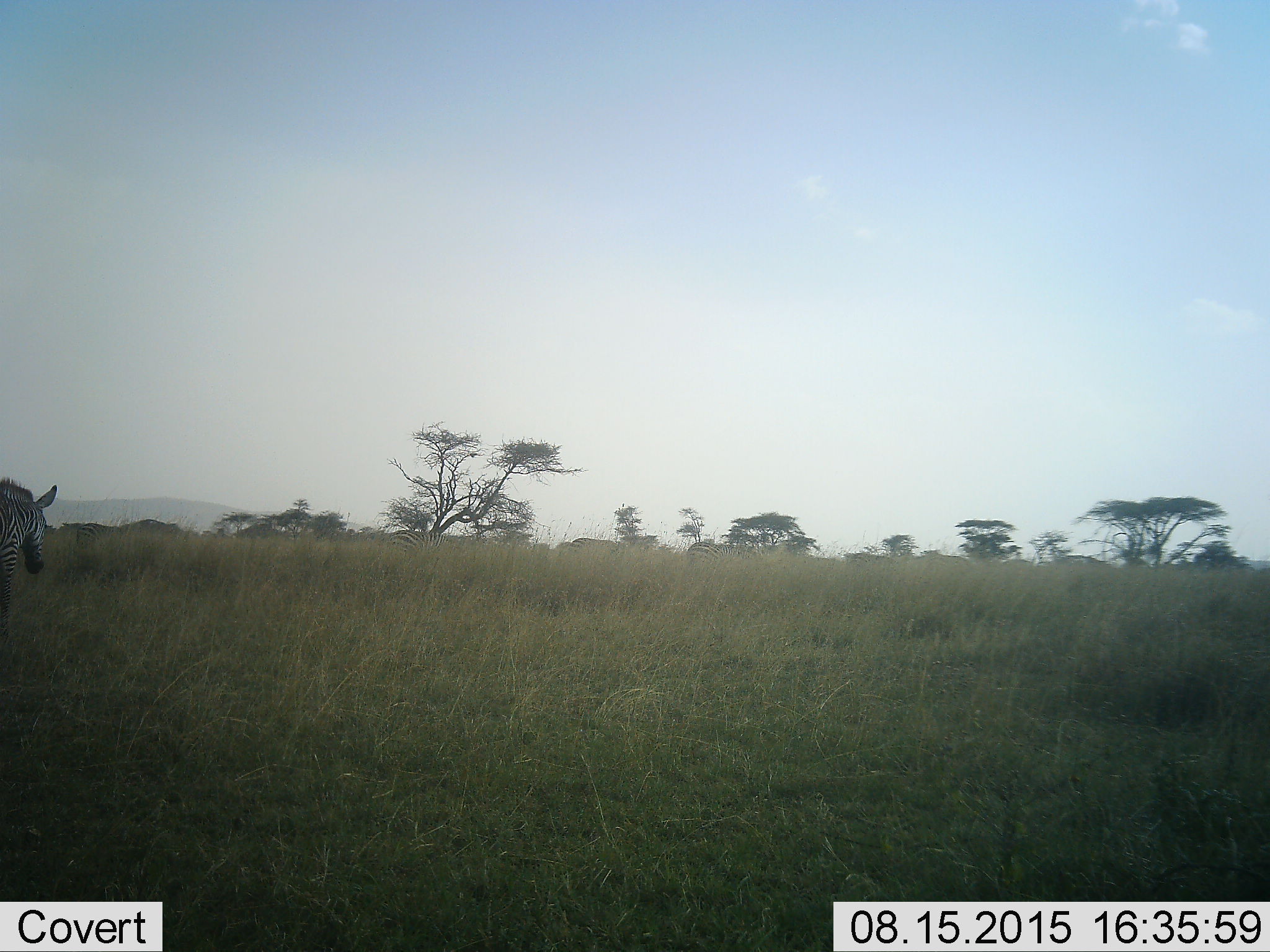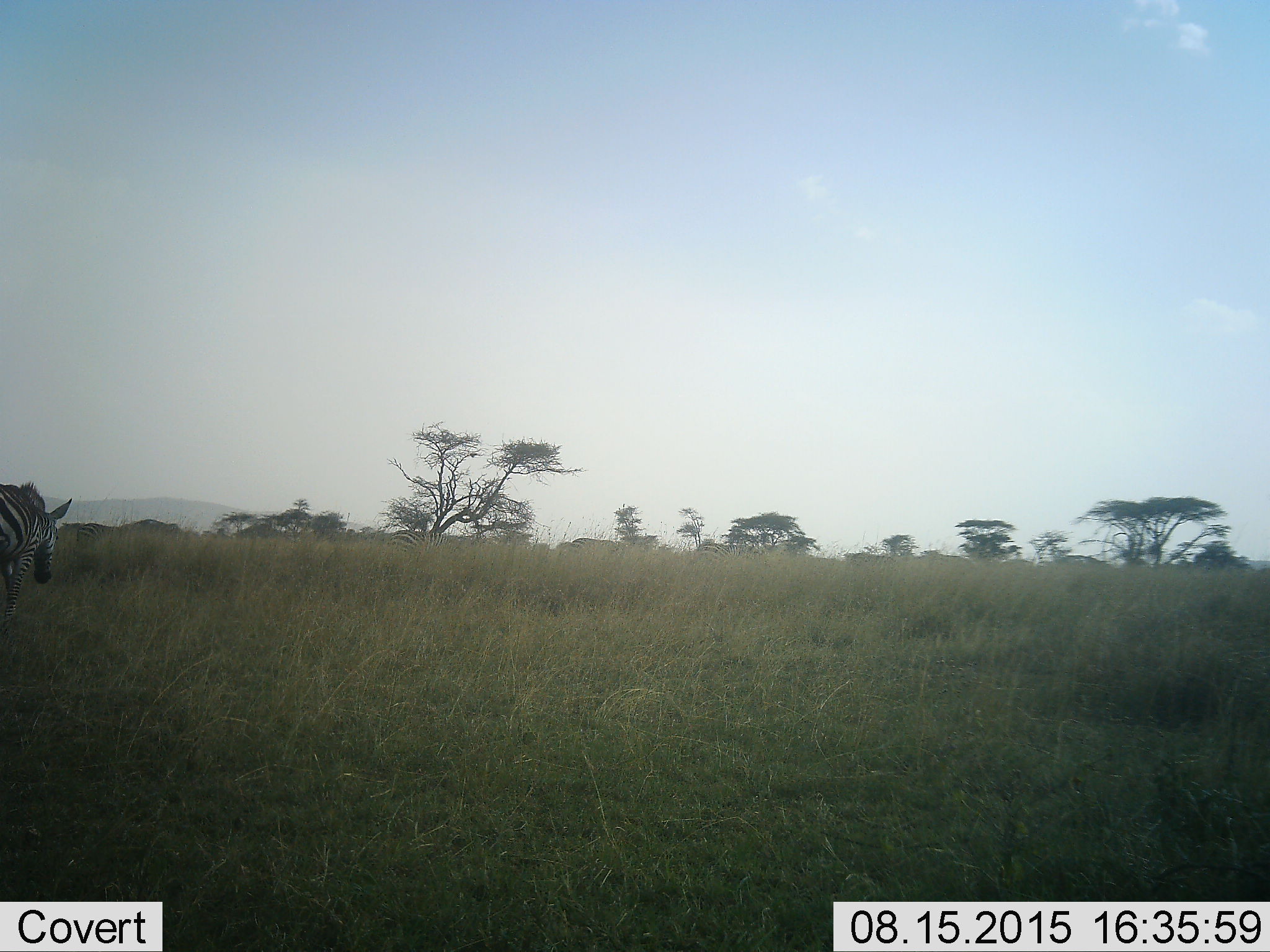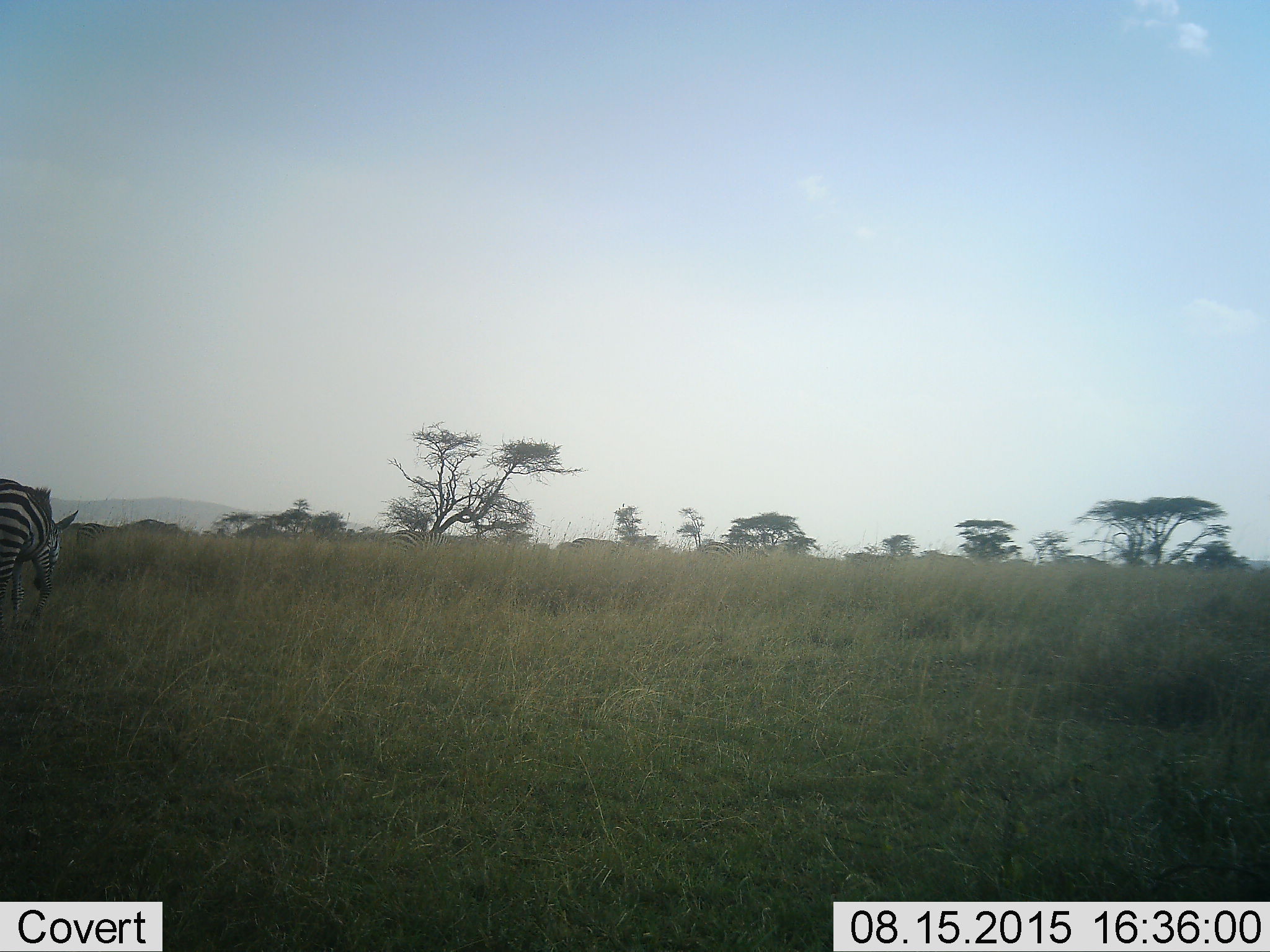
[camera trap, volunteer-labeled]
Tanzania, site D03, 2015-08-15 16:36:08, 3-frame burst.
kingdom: Animalia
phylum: Chordata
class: Mammalia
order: Perissodactyla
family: Equidae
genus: Equus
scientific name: Equus quagga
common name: plains zebra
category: zebra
Zebra (plains zebra) (Equus quagga), count 1. Behavior (volunteer vote fractions): standing 33%, resting 7%, moving 60%, interacting 0%. Young present (vote fraction): 0%. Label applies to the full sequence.